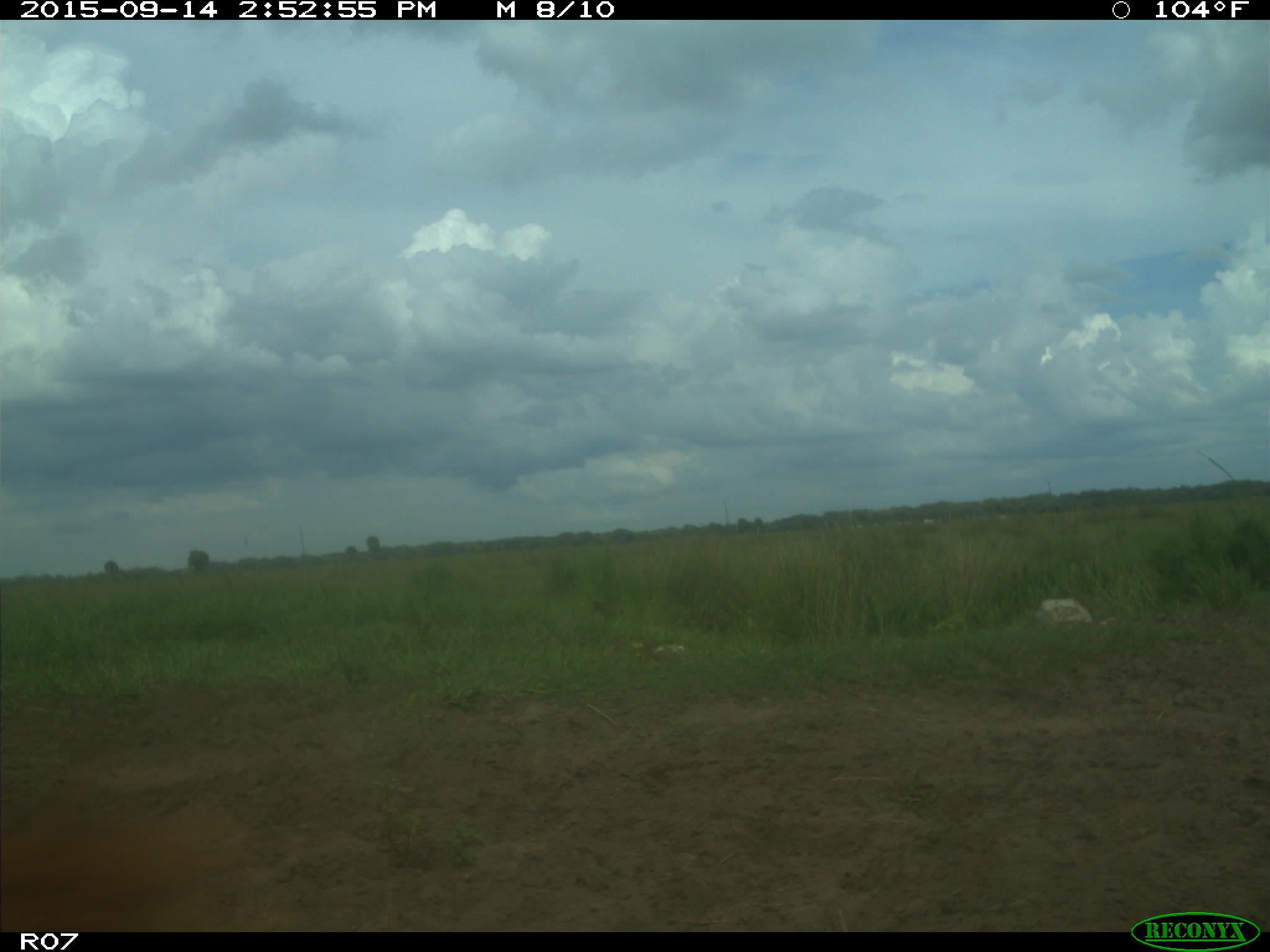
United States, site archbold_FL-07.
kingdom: Animalia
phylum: Chordata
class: Mammalia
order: Artiodactyla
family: Bovidae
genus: Bos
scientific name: Bos taurus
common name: domestic cow